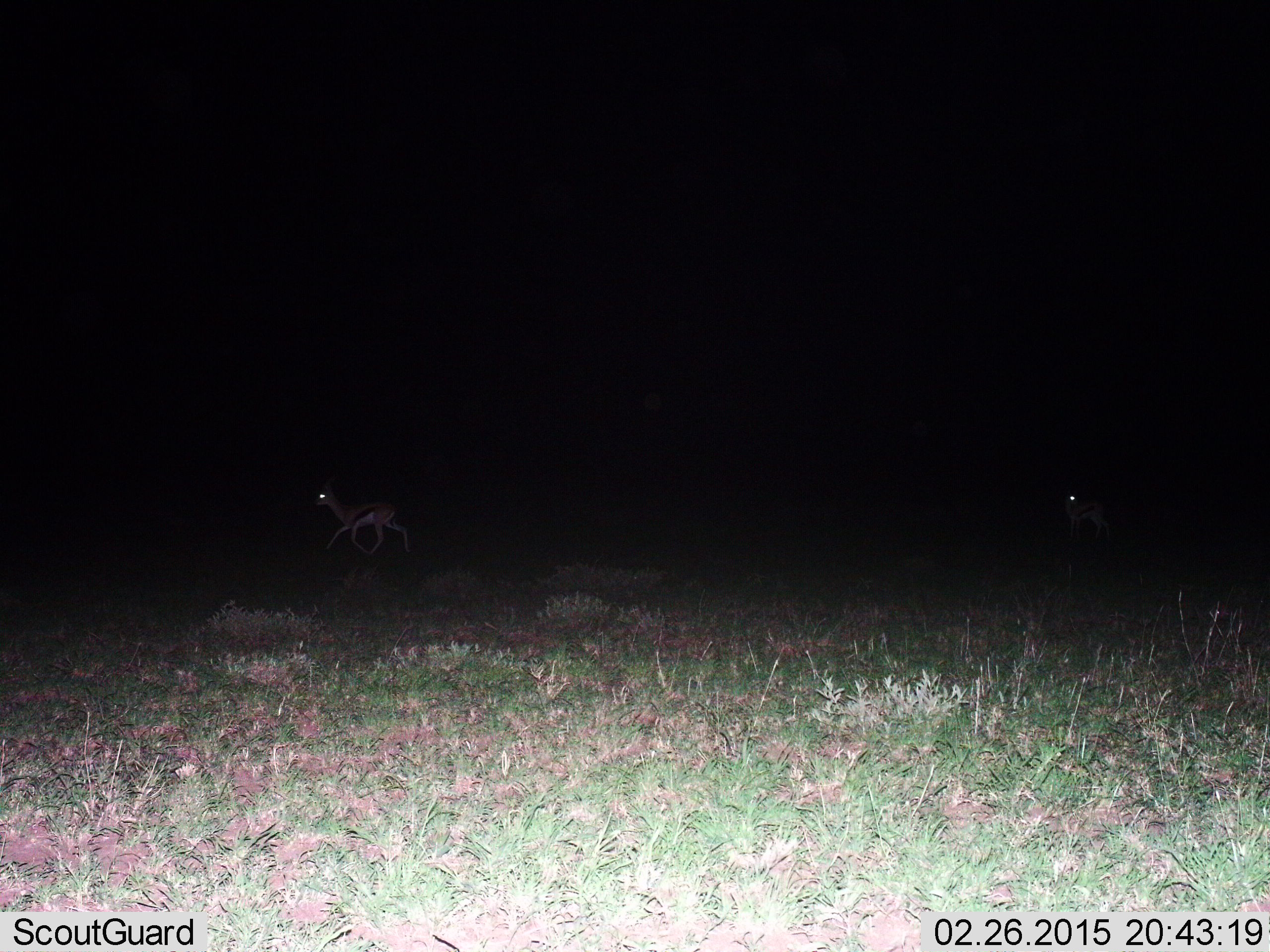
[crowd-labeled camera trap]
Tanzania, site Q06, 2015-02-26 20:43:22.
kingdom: Animalia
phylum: Chordata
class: Mammalia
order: Artiodactyla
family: Bovidae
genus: Eudorcas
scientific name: Eudorcas thomsonii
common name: thomson's gazelle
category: gazellethomsons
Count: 2.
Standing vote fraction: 40%.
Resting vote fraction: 0%.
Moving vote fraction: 100%.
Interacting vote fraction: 0%.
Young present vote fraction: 0%.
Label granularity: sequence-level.